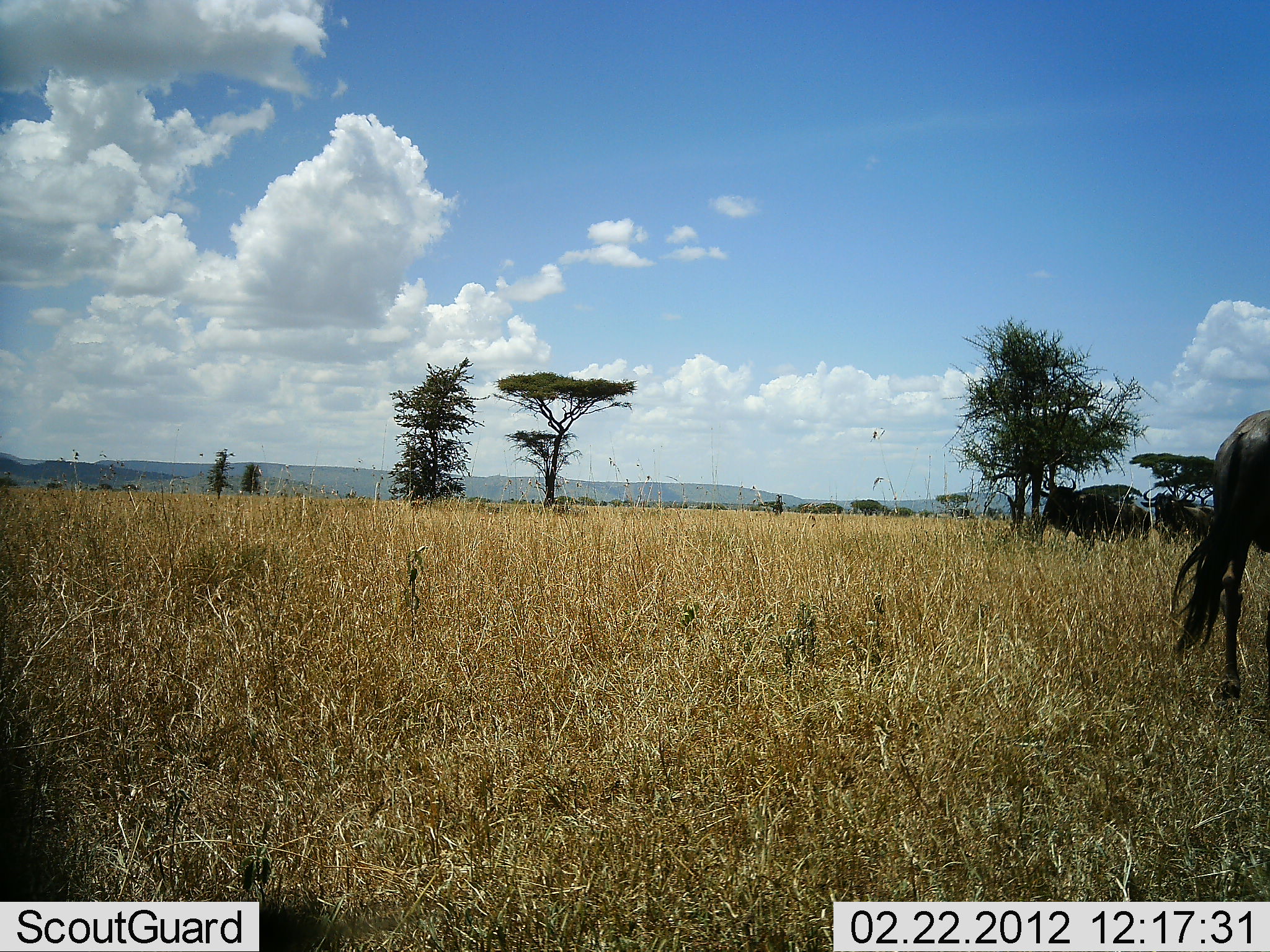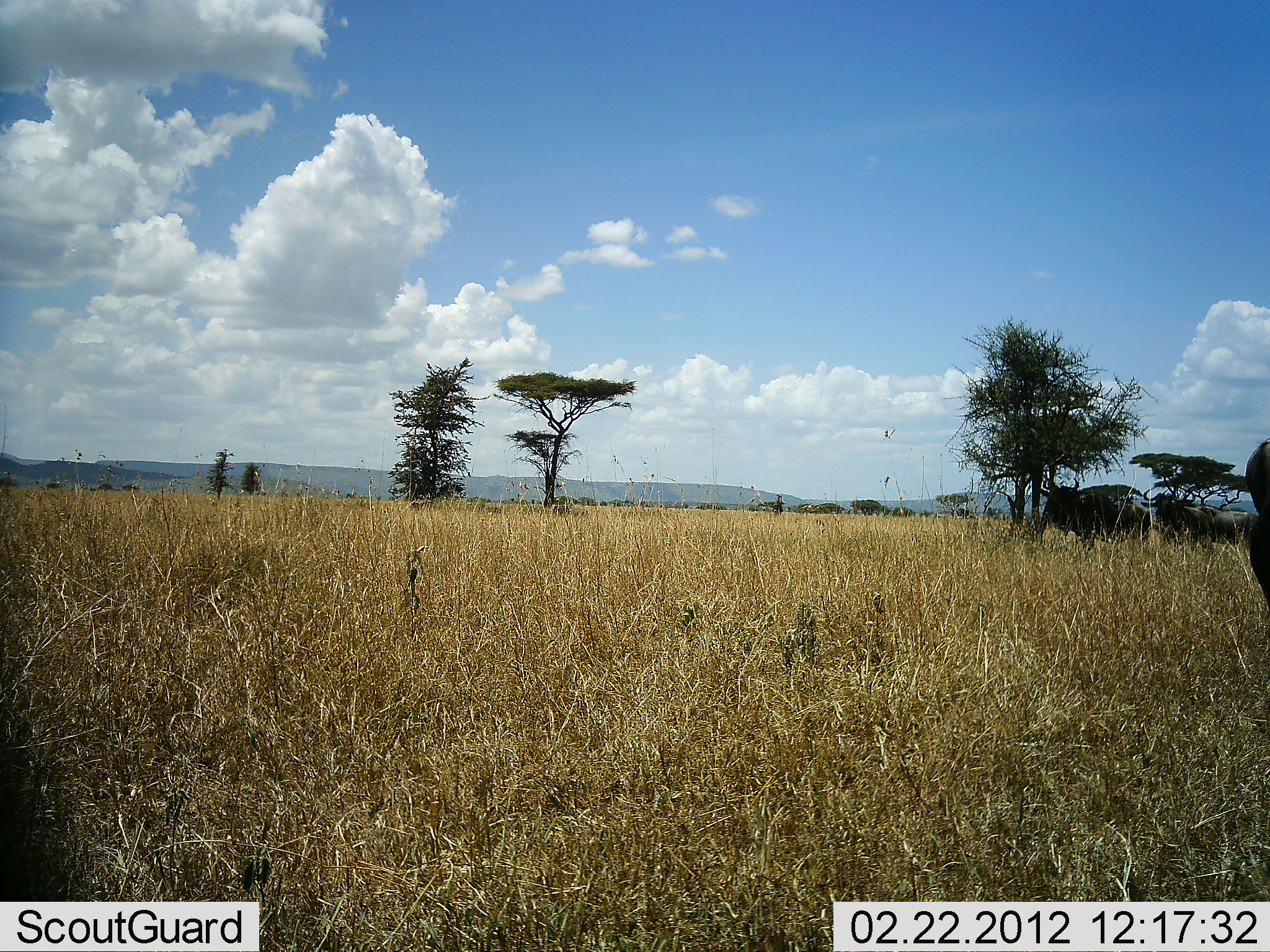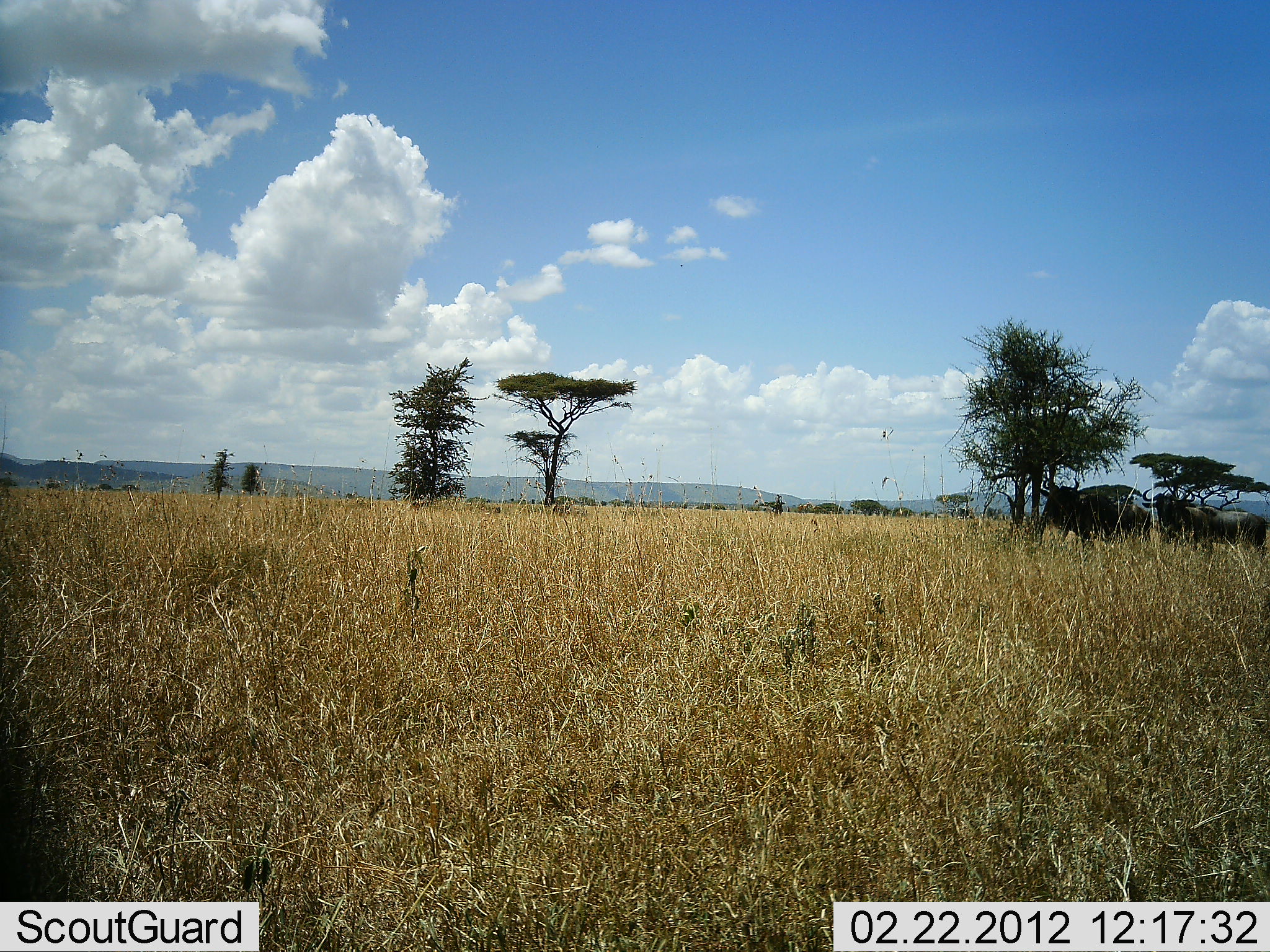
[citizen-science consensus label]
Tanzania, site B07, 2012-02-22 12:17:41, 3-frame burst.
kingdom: Animalia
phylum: Chordata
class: Mammalia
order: Artiodactyla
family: Bovidae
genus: Connochaetes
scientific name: Connochaetes taurinus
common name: blue wildebeest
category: wildebeest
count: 3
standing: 70%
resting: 4%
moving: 52%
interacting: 0%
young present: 0%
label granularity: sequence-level